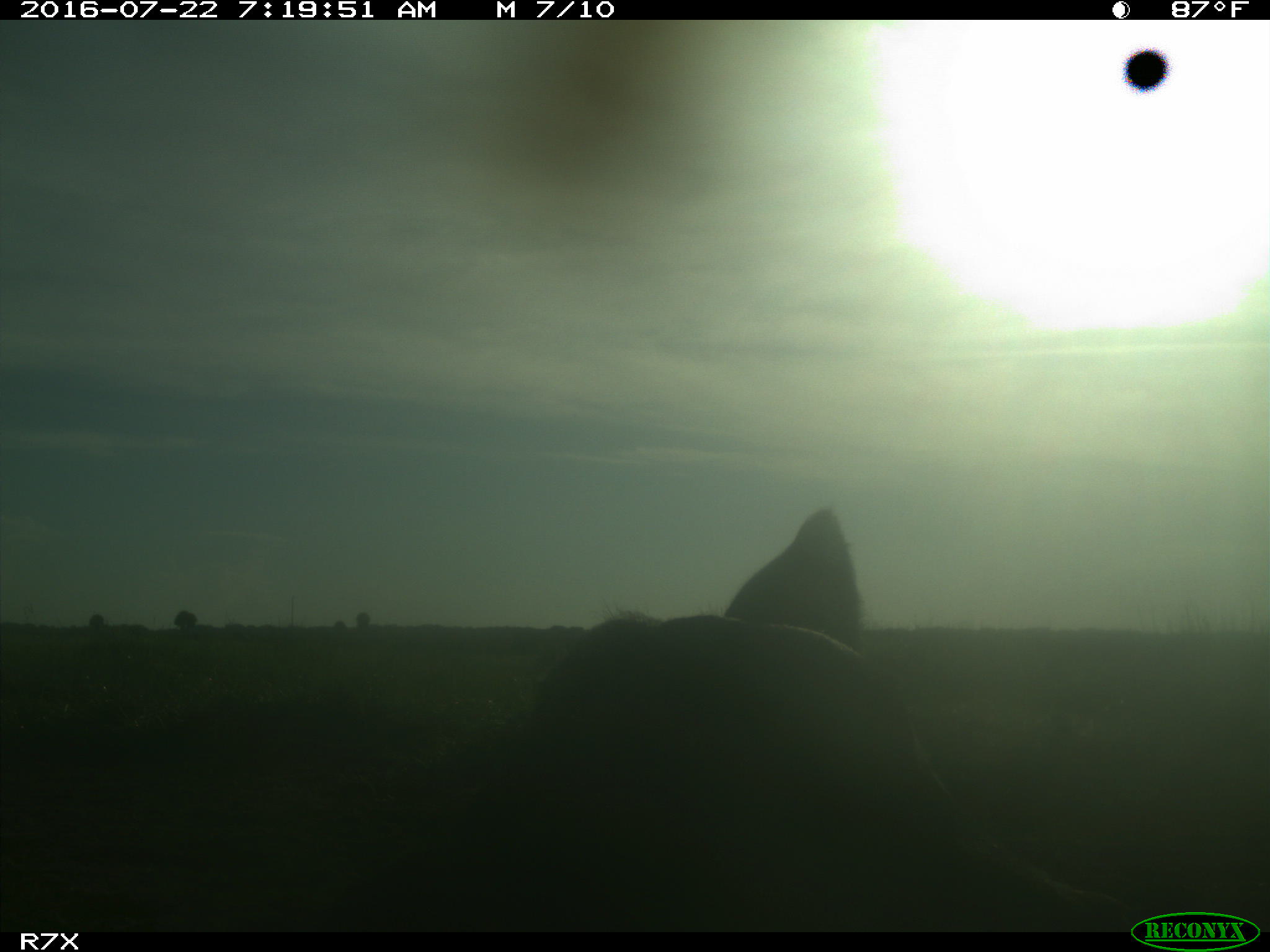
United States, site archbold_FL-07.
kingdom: Animalia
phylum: Chordata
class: Mammalia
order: Artiodactyla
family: Bovidae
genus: Bos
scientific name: Bos taurus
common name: domestic cow